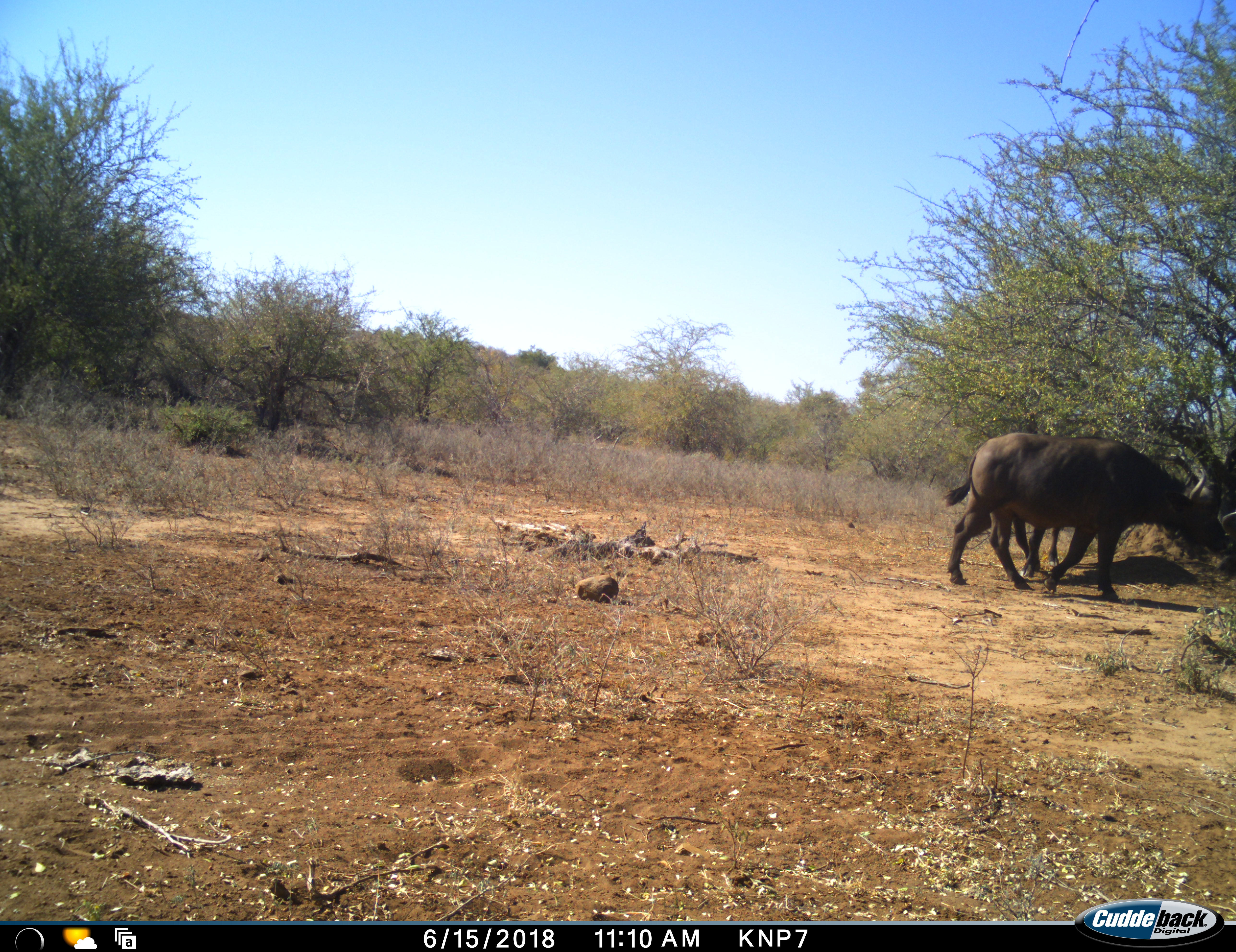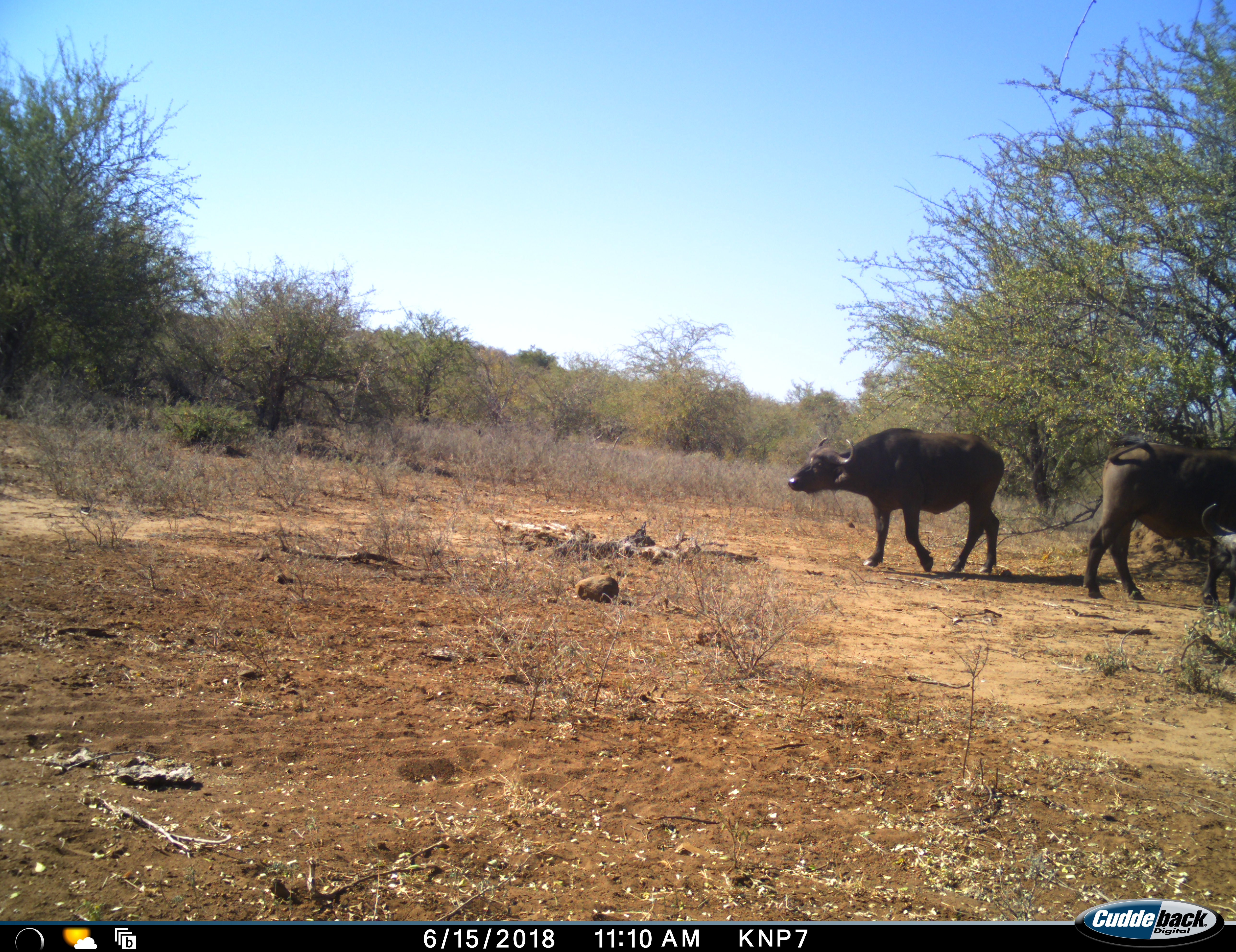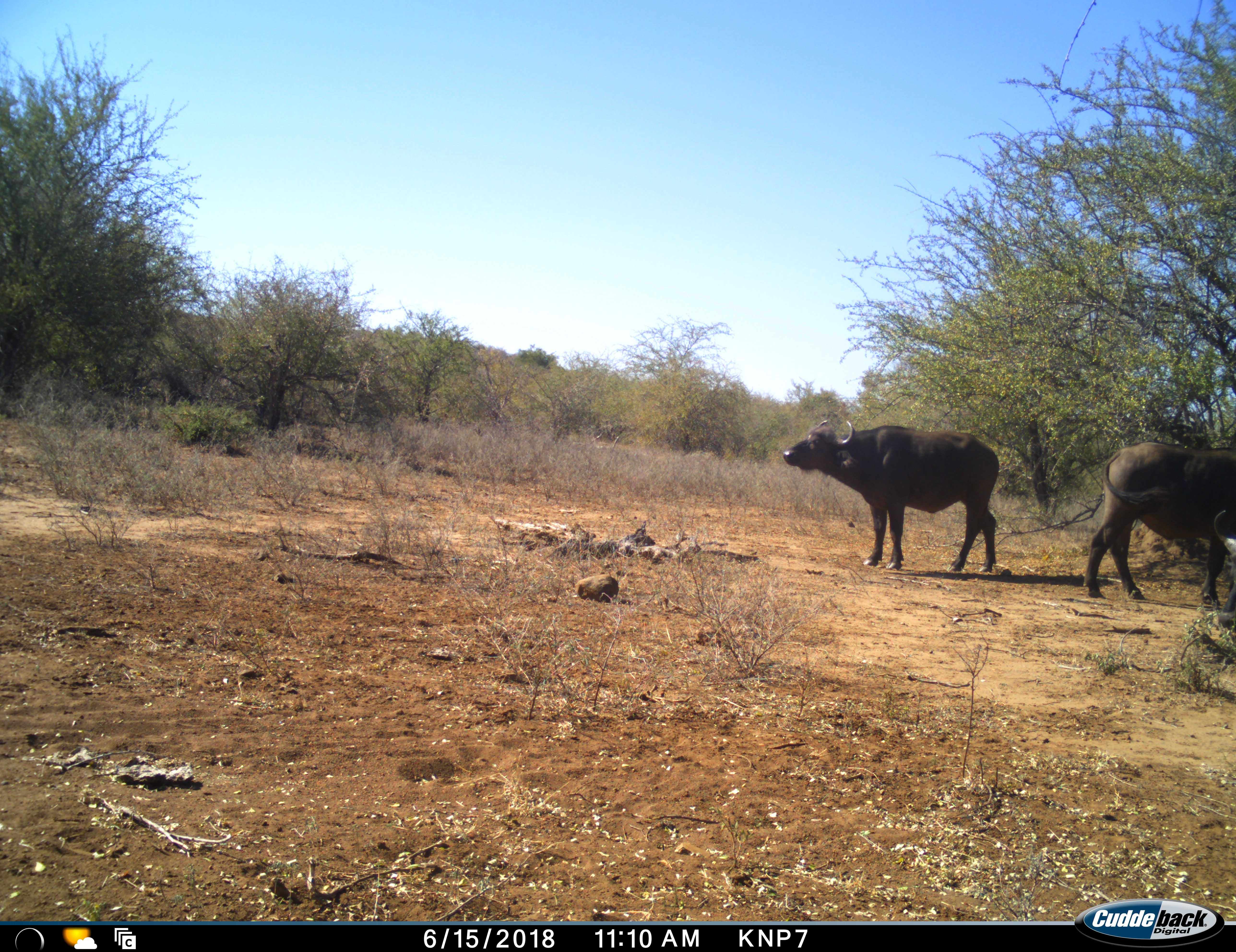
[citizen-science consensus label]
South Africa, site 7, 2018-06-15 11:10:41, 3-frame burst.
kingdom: Animalia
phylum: Chordata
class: Mammalia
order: Artiodactyla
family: Bovidae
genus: Syncerus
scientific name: Syncerus caffer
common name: cape buffalo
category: buffalo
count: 2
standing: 30%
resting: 0%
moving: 60%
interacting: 0%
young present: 10%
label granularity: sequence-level